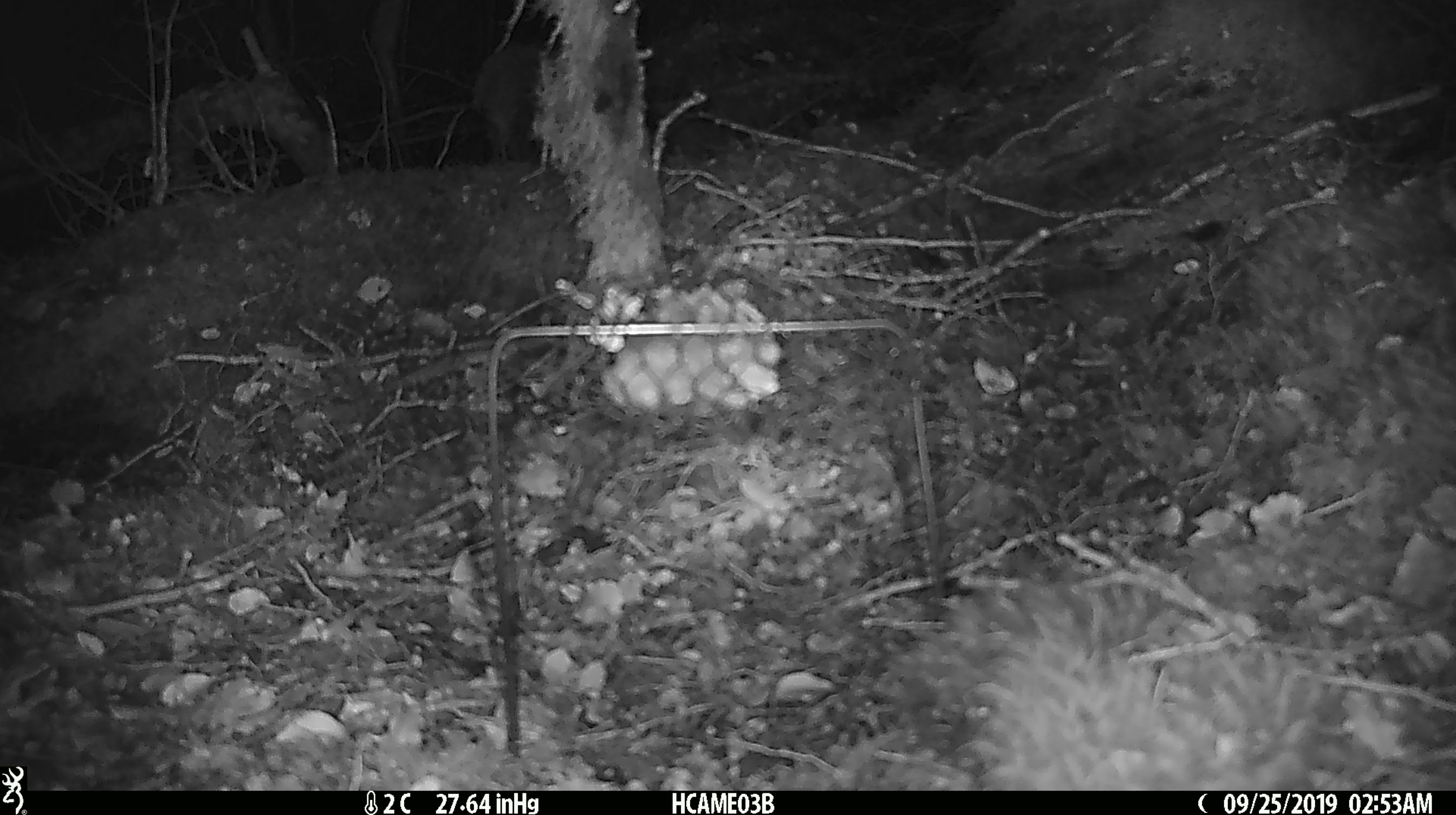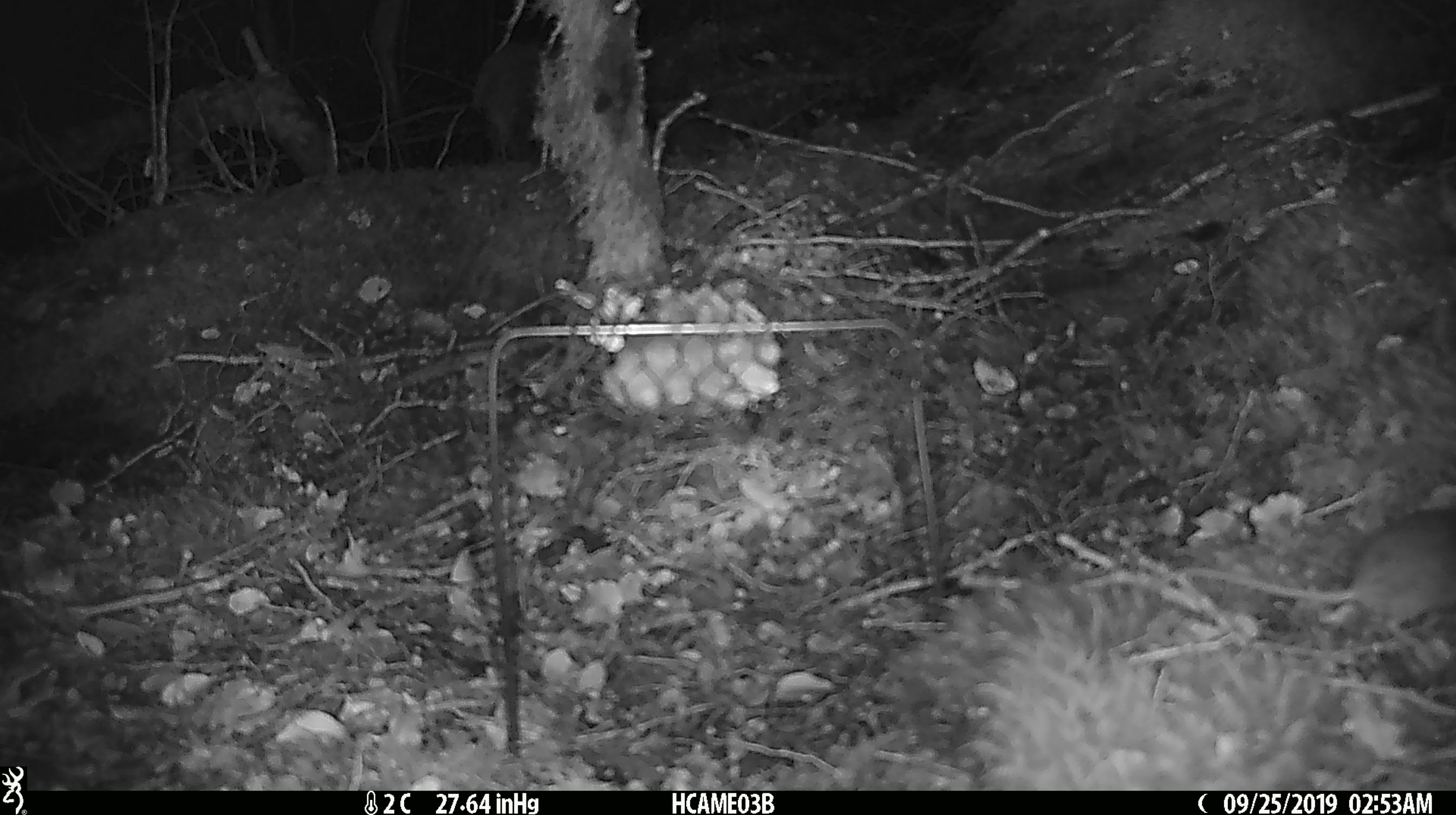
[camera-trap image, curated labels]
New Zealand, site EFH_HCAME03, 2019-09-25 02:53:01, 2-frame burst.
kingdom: Animalia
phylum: Chordata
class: Mammalia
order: Rodentia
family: Muridae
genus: Mus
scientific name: Mus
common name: mouse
Mouse (Mus).